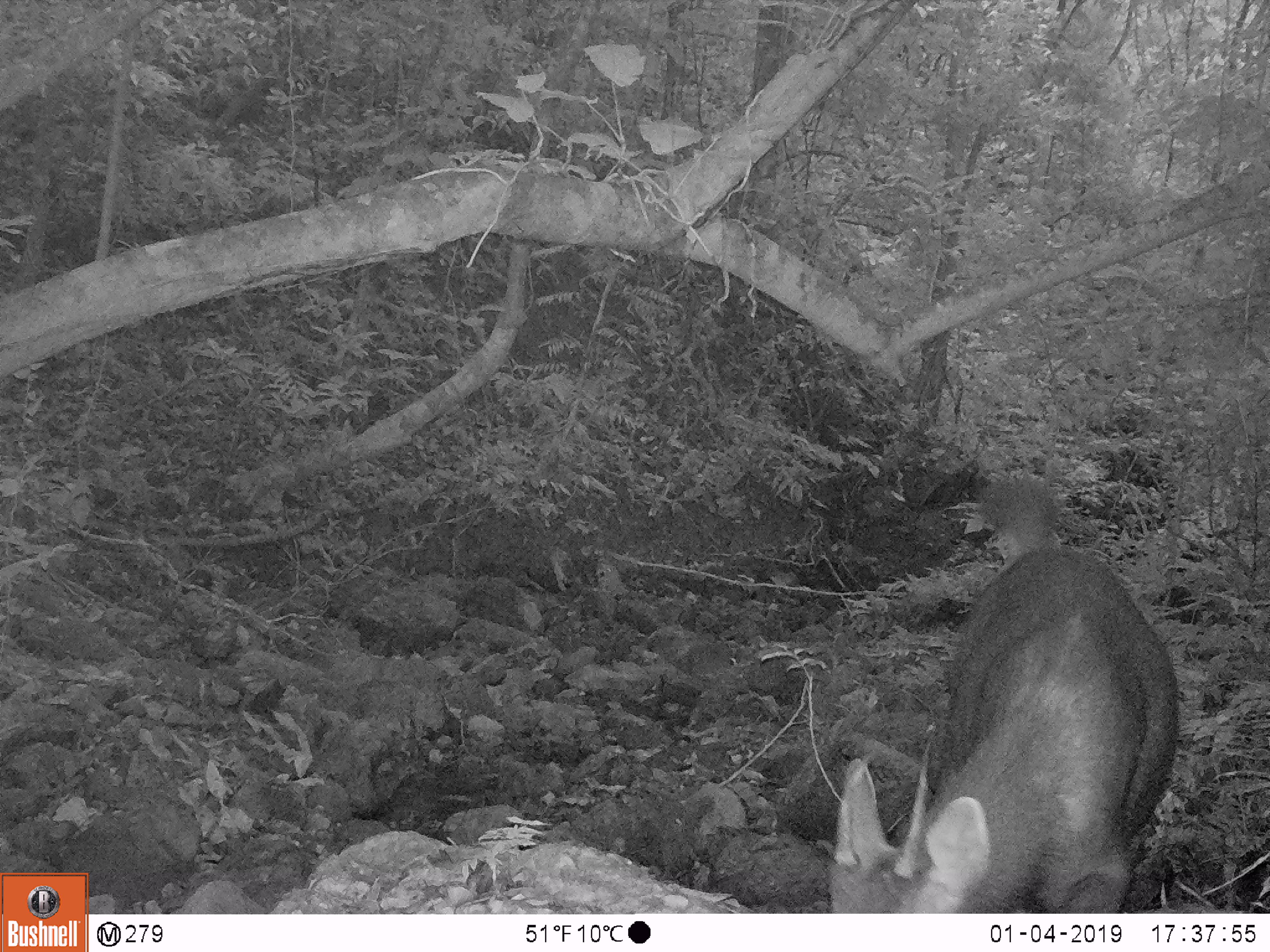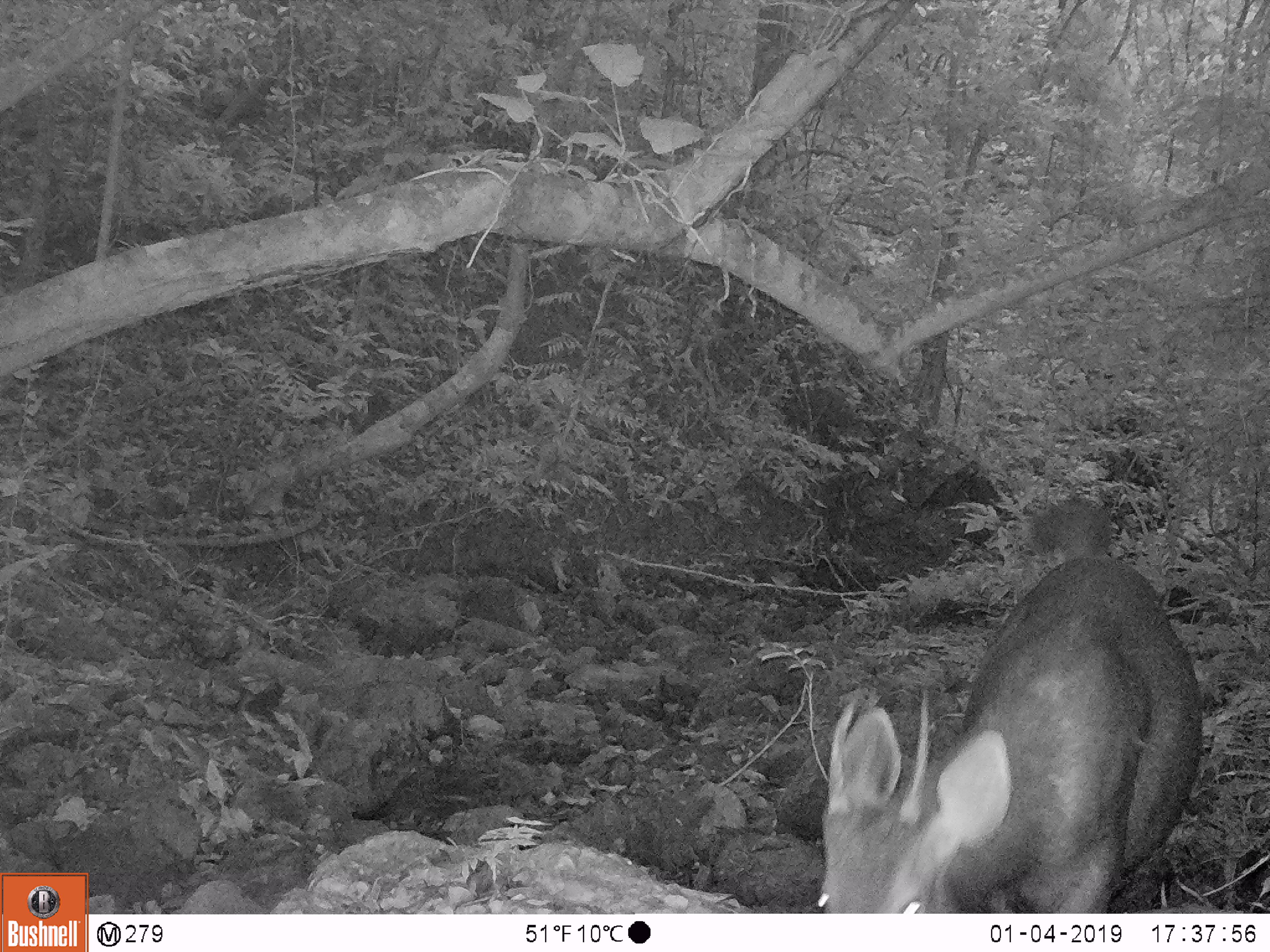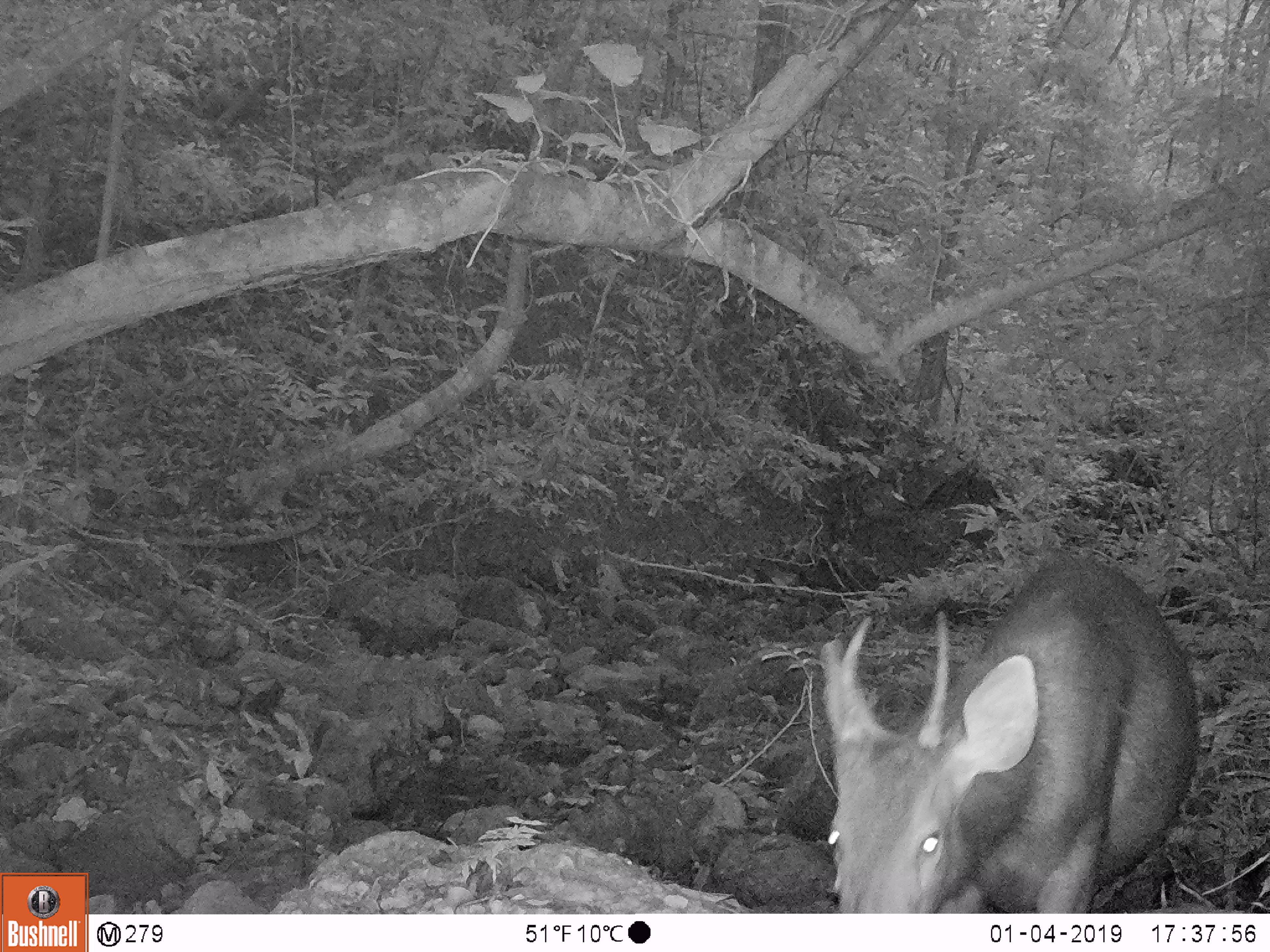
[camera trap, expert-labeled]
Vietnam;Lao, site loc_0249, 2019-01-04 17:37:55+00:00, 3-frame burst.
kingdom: Animalia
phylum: Chordata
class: Mammalia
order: Artiodactyla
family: Cervidae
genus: Rusa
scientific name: Rusa unicolor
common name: sambar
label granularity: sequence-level